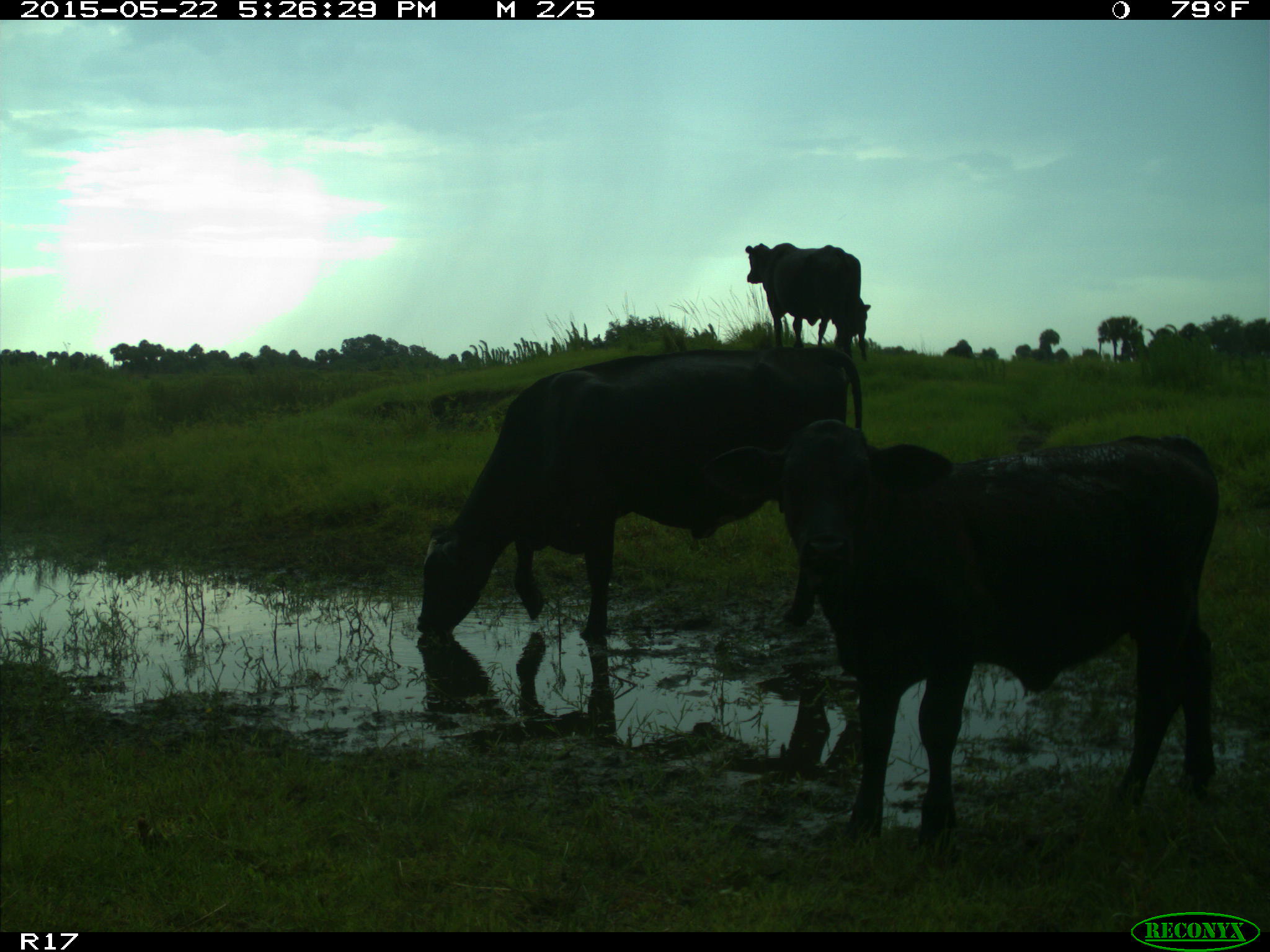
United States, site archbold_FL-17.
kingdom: Animalia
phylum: Chordata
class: Mammalia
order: Artiodactyla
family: Bovidae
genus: Bos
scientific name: Bos taurus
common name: domestic cow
Bos taurus (domestic cow).